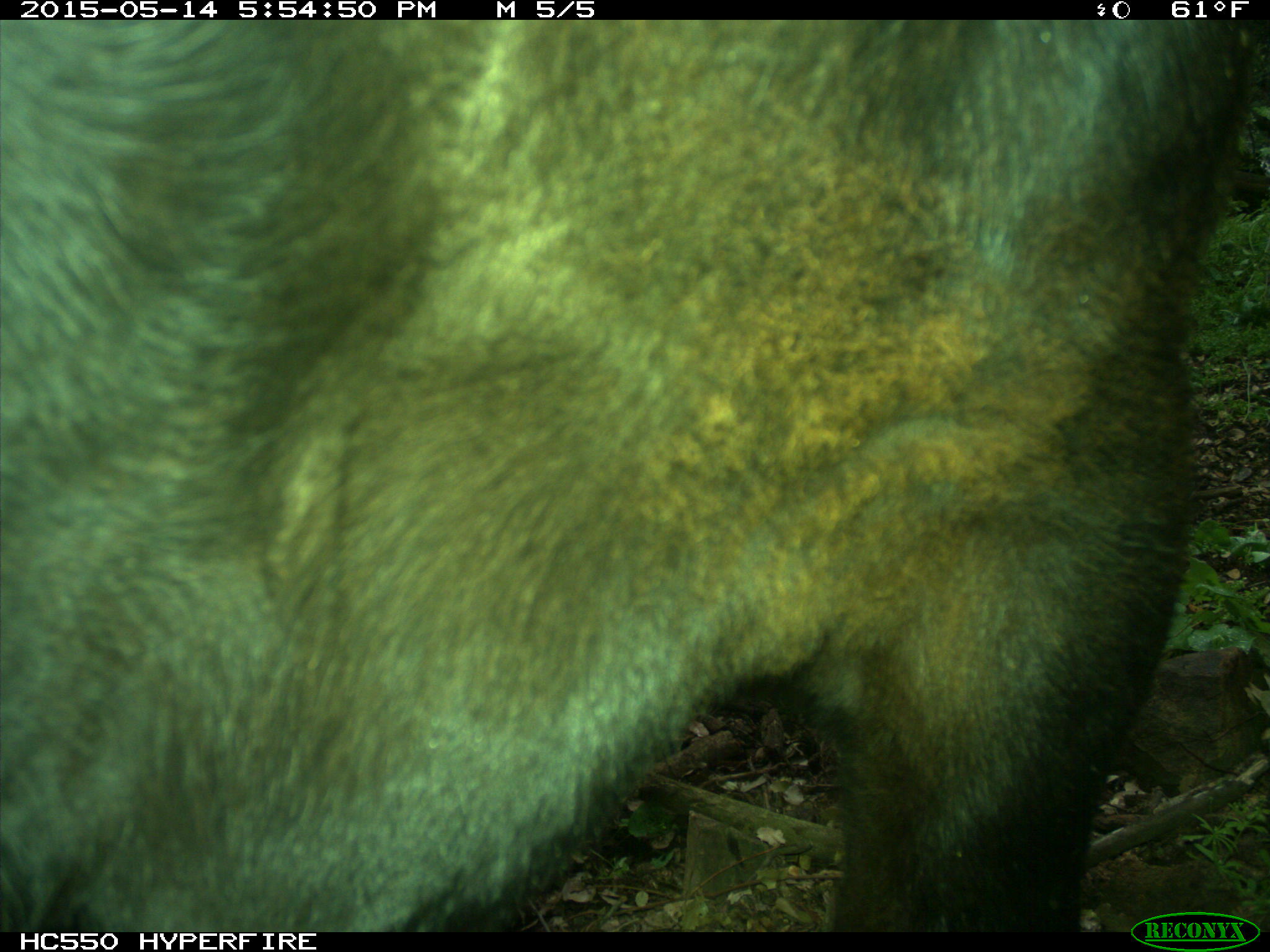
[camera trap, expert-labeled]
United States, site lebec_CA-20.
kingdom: Animalia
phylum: Chordata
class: Mammalia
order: Artiodactyla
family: Bovidae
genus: Bos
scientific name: Bos taurus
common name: domestic cow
Bos taurus (domestic cow).